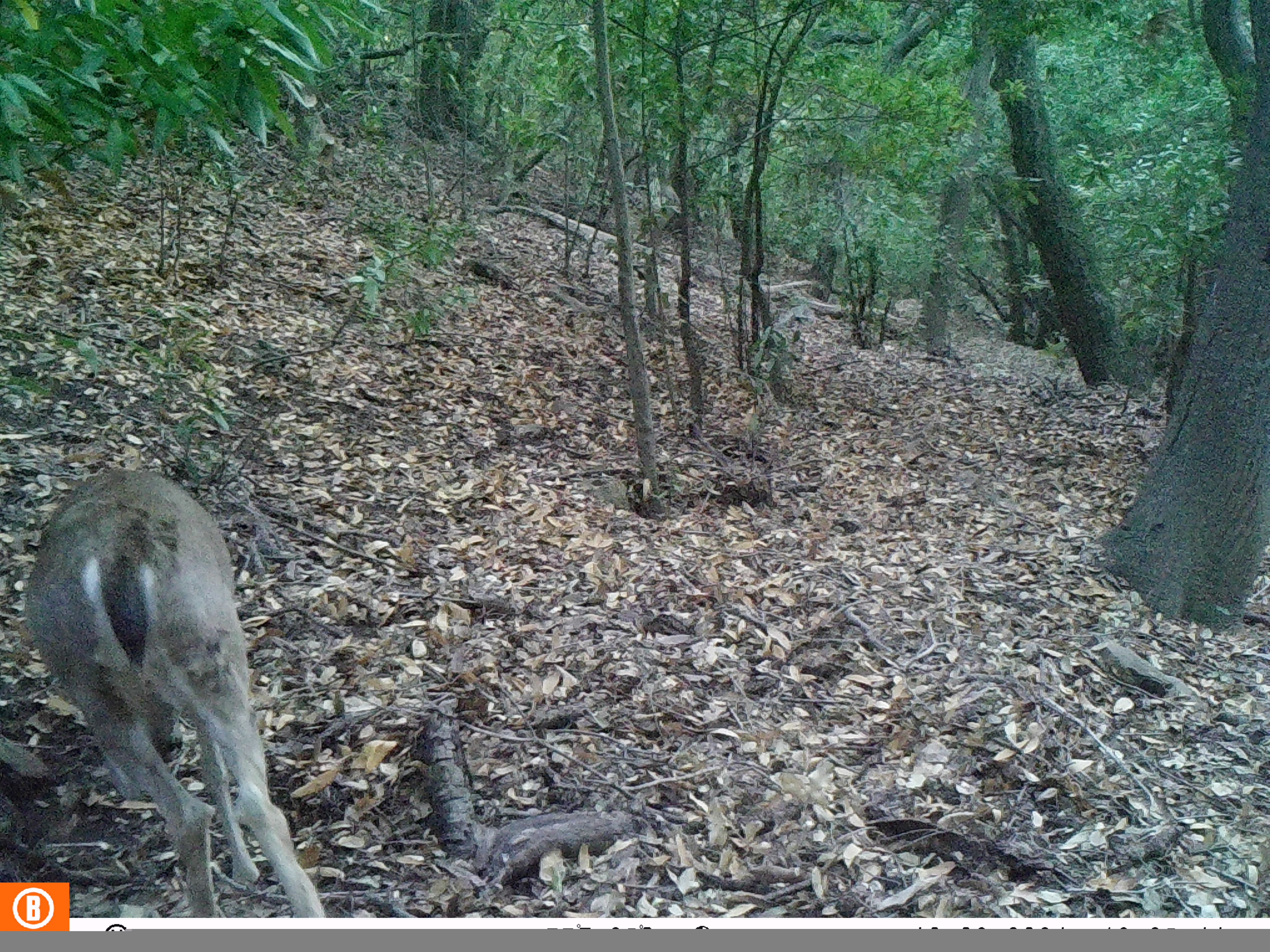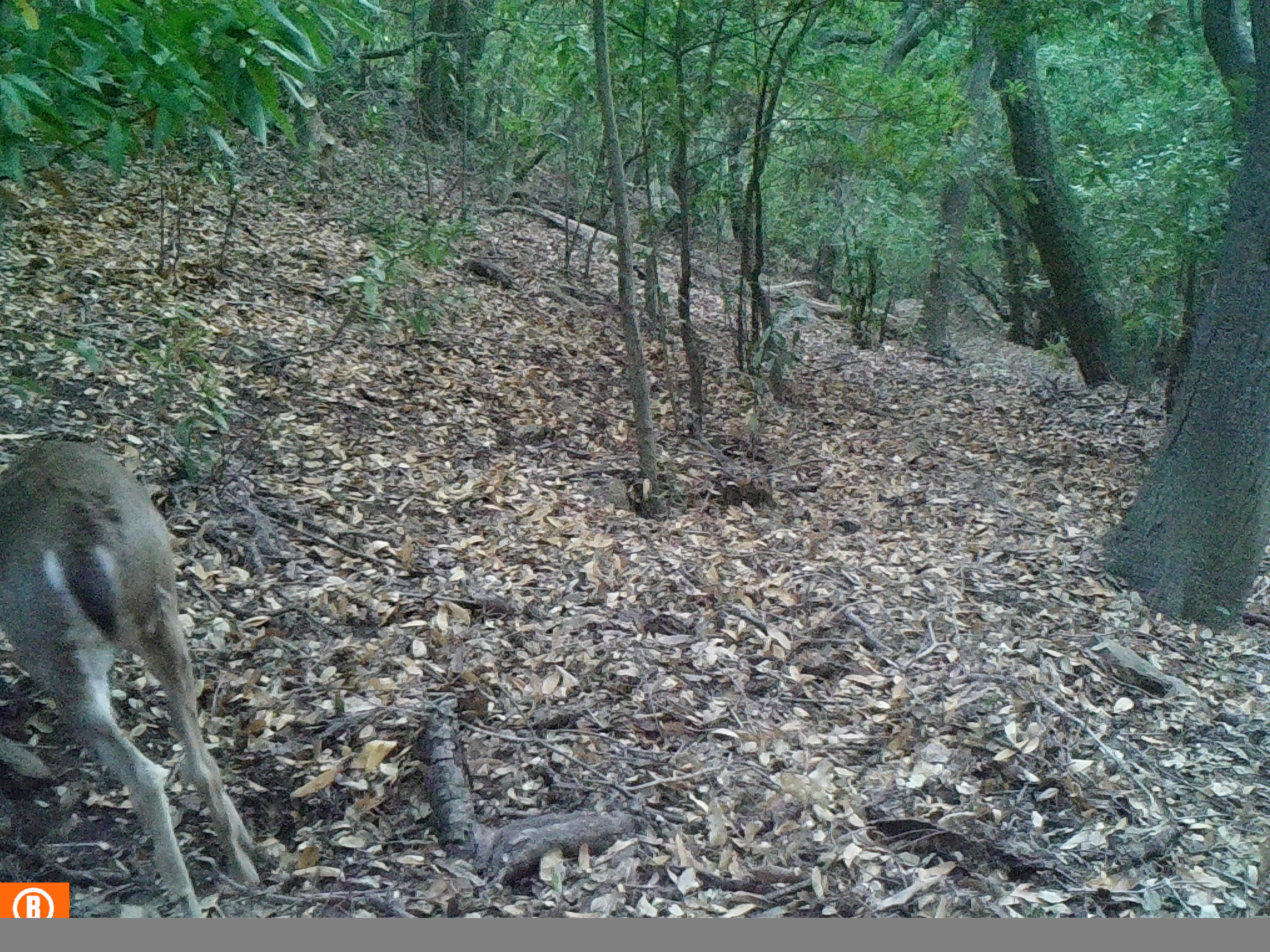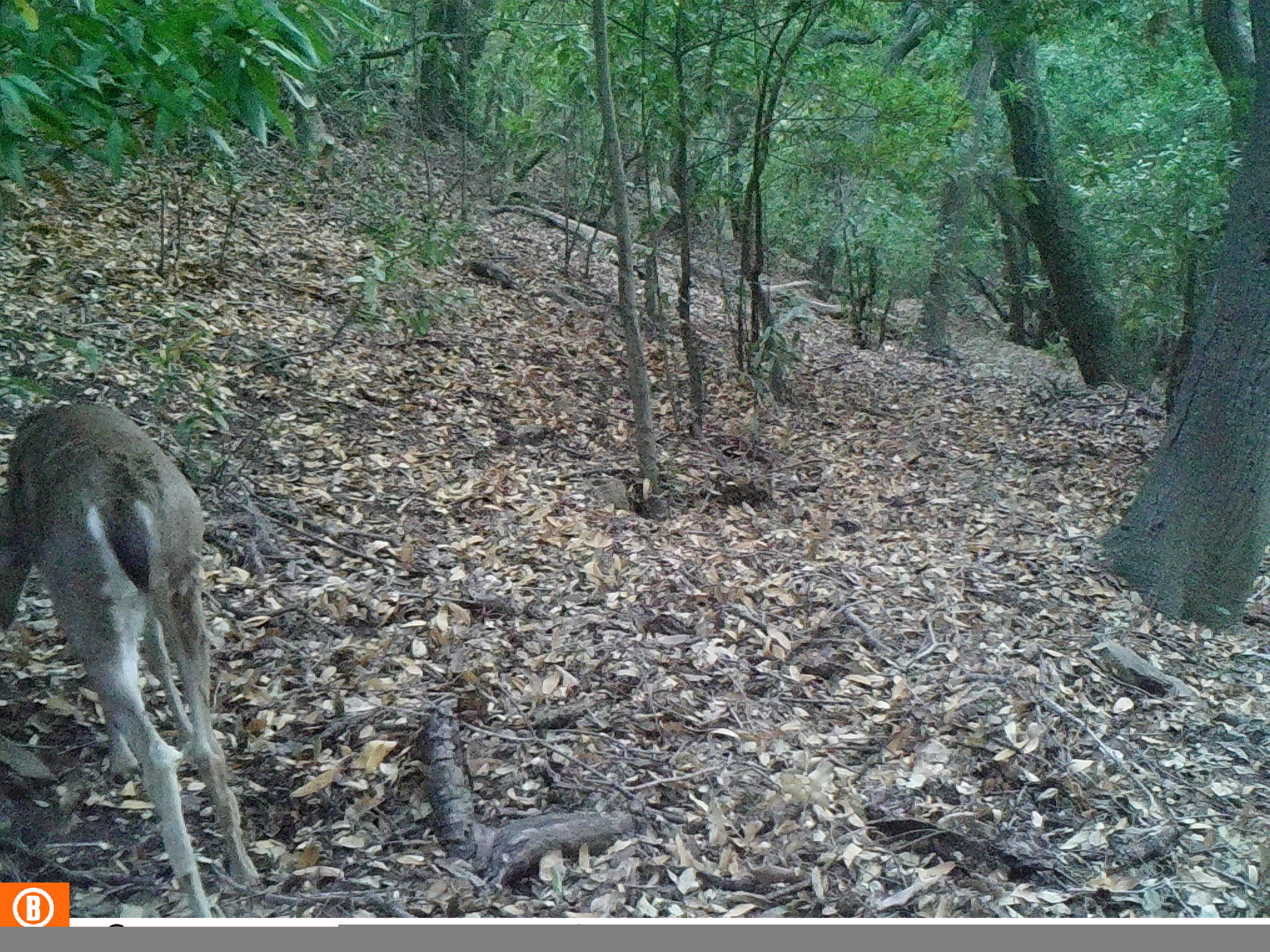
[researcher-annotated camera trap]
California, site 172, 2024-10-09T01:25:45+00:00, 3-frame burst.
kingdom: Animalia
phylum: Chordata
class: Mammalia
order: Artiodactyla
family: Cervidae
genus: Odocoileus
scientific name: Odocoileus hemionus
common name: mule deer